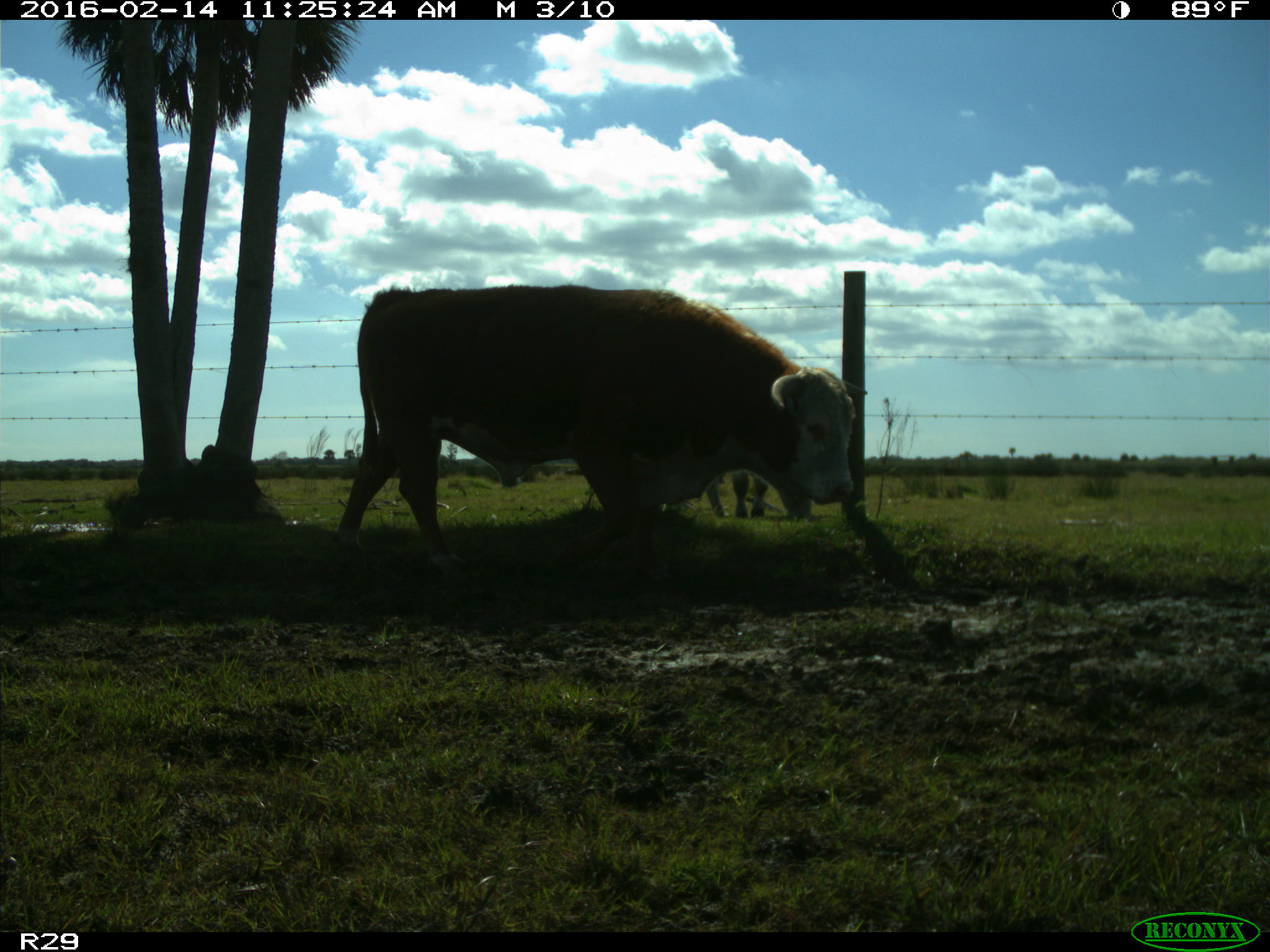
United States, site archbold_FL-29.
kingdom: Animalia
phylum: Chordata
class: Mammalia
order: Artiodactyla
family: Bovidae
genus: Bos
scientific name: Bos taurus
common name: domestic cow